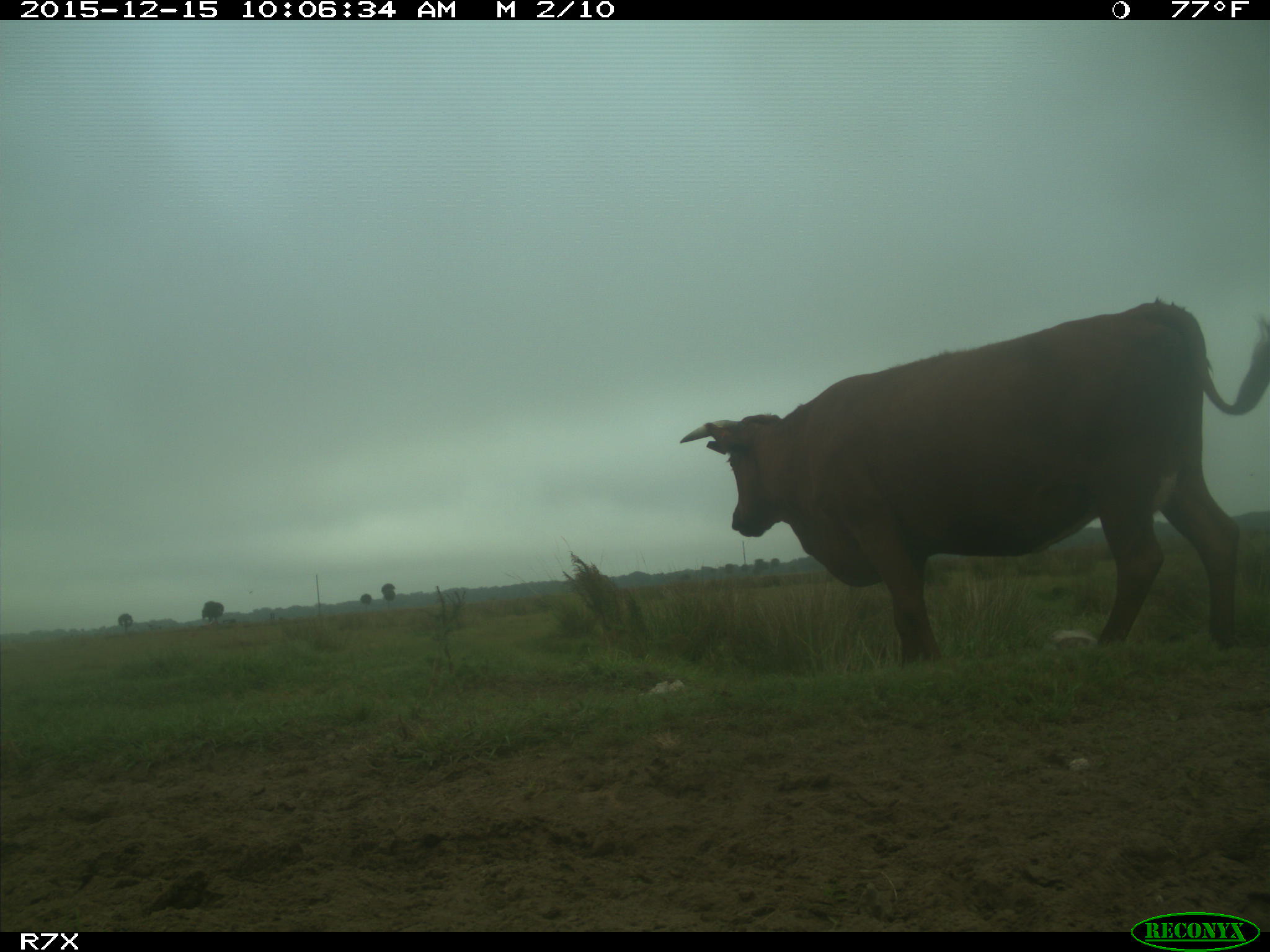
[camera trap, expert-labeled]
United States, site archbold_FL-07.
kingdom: Animalia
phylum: Chordata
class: Mammalia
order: Artiodactyla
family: Bovidae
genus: Bos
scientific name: Bos taurus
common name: domestic cow